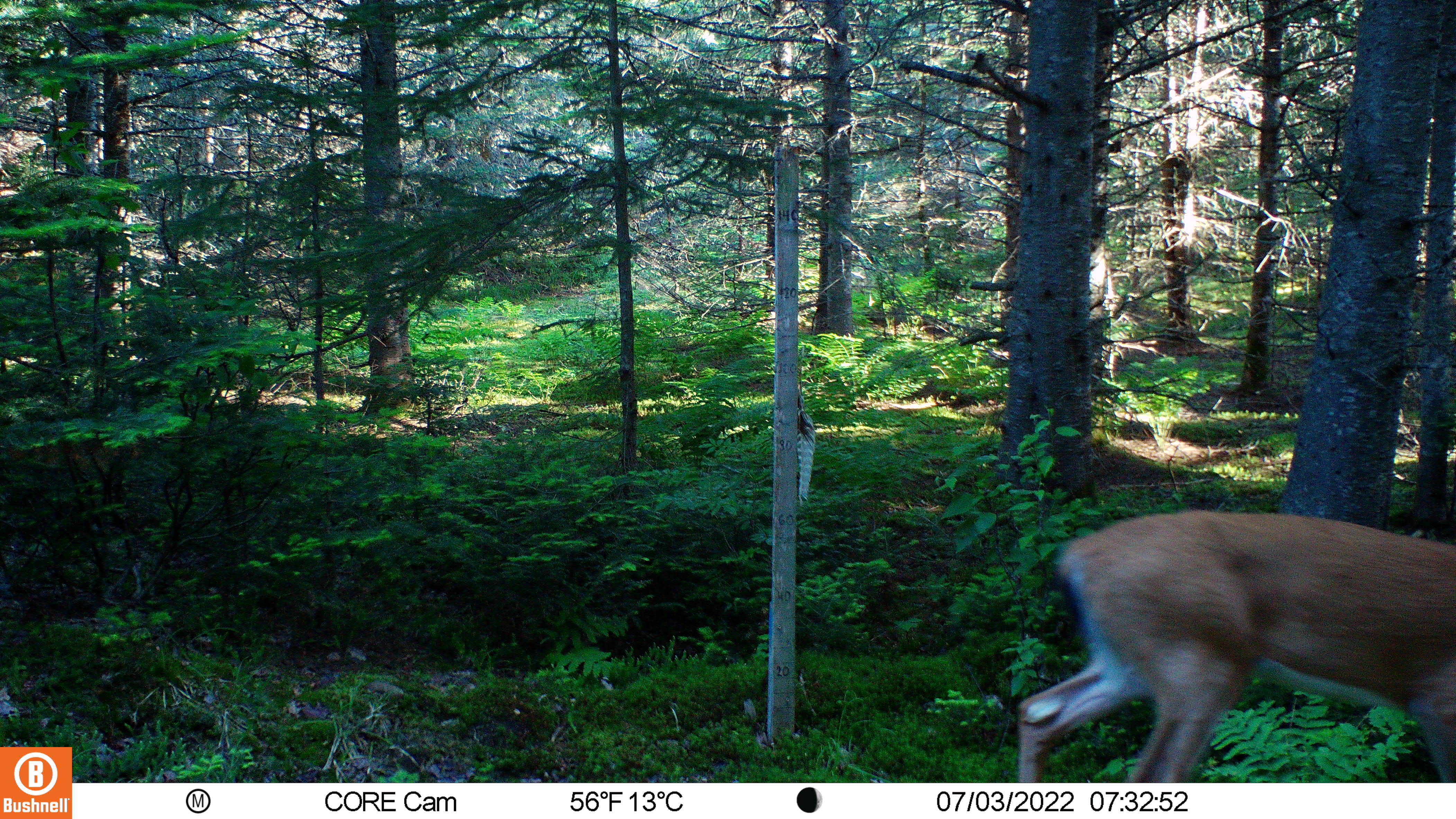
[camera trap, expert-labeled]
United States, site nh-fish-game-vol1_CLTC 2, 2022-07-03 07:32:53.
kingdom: Animalia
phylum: Chordata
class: Mammalia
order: Artiodactyla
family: Cervidae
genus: Odocoileus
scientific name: Odocoileus virginianus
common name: white-tailed deer